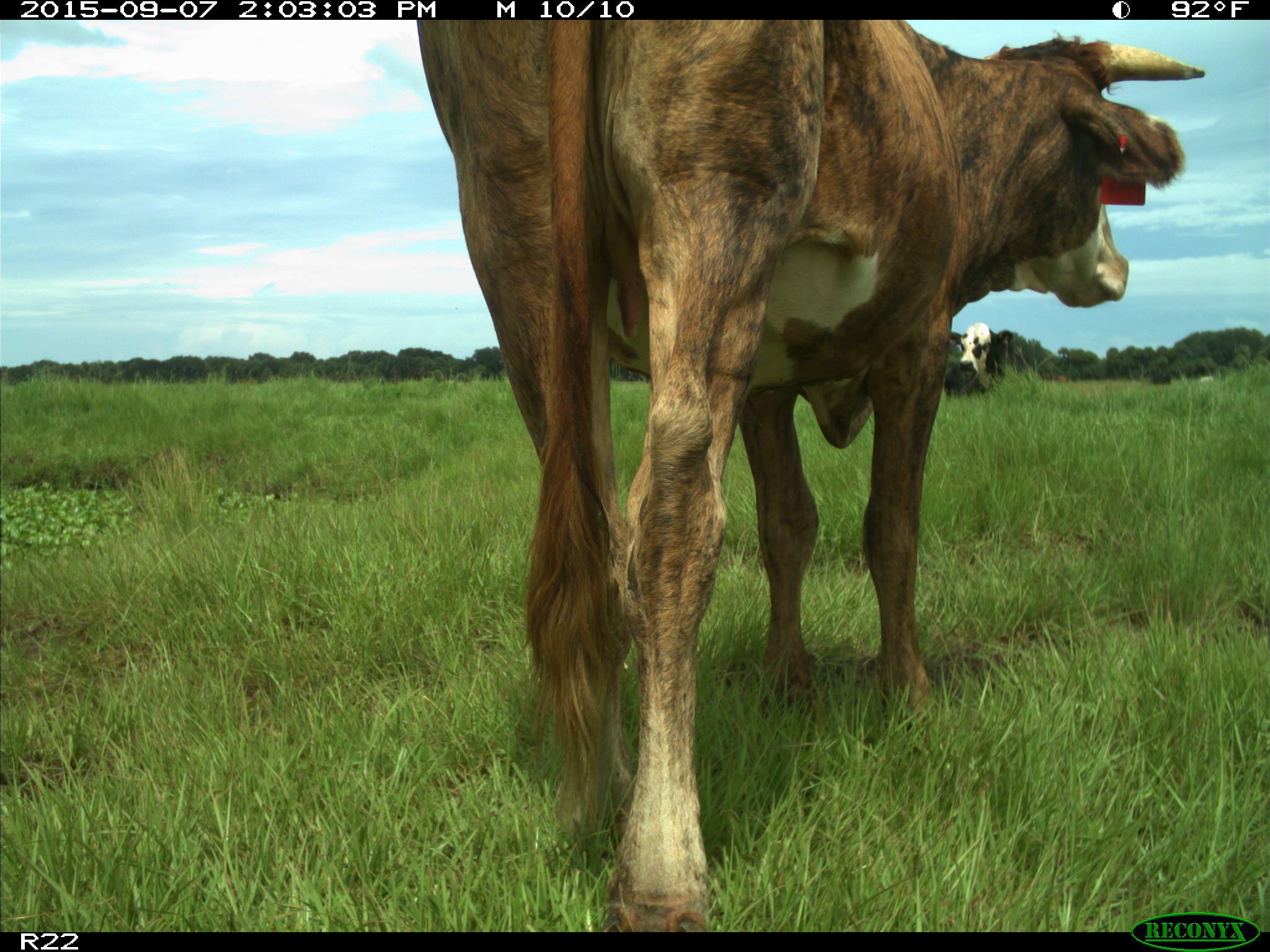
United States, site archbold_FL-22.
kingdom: Animalia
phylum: Chordata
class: Mammalia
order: Artiodactyla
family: Bovidae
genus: Bos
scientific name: Bos taurus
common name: domestic cow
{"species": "Bos taurus (domestic cow)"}